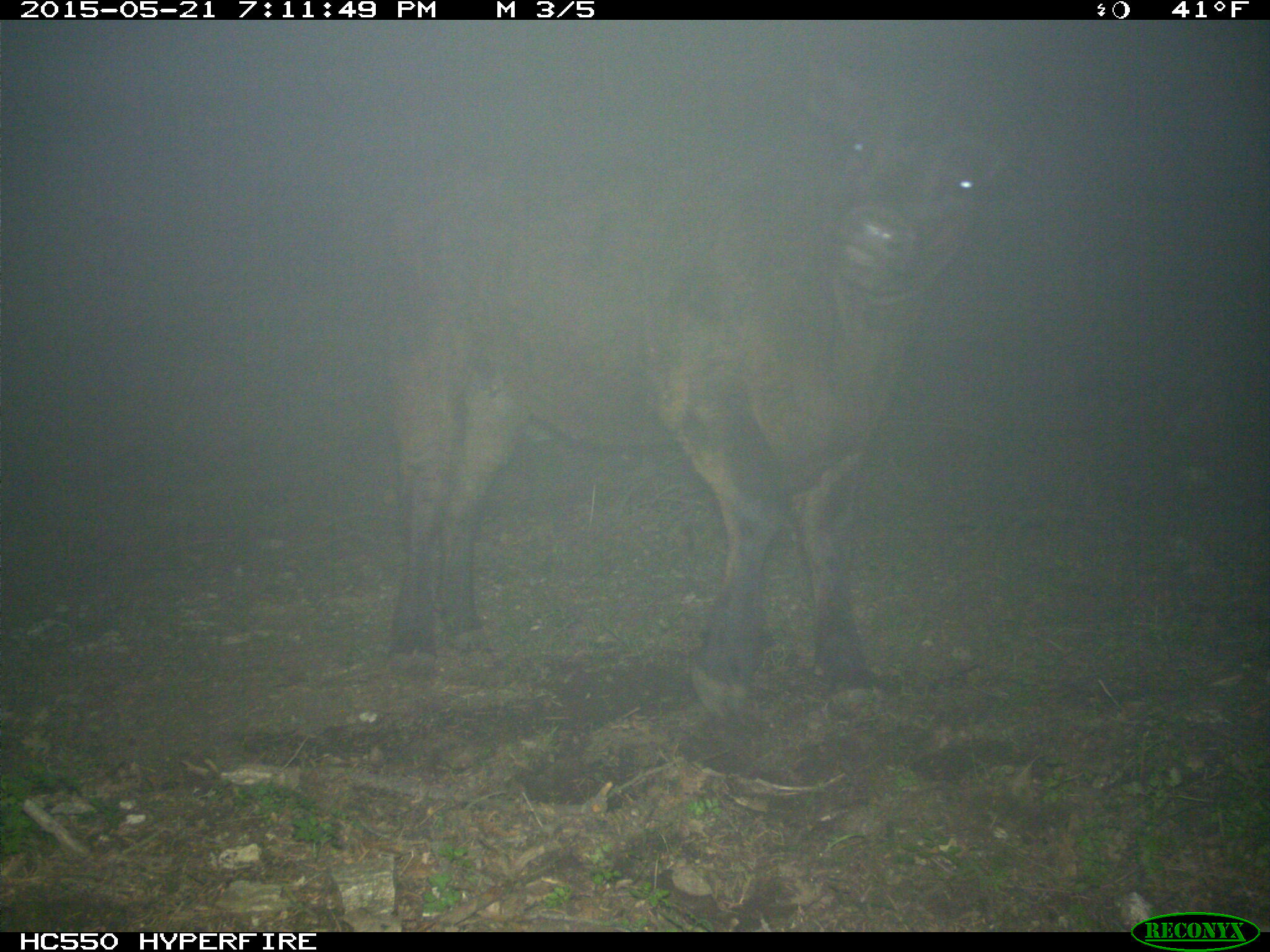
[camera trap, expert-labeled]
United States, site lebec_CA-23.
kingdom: Animalia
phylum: Chordata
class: Mammalia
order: Artiodactyla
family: Bovidae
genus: Bos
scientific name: Bos taurus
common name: domestic cow